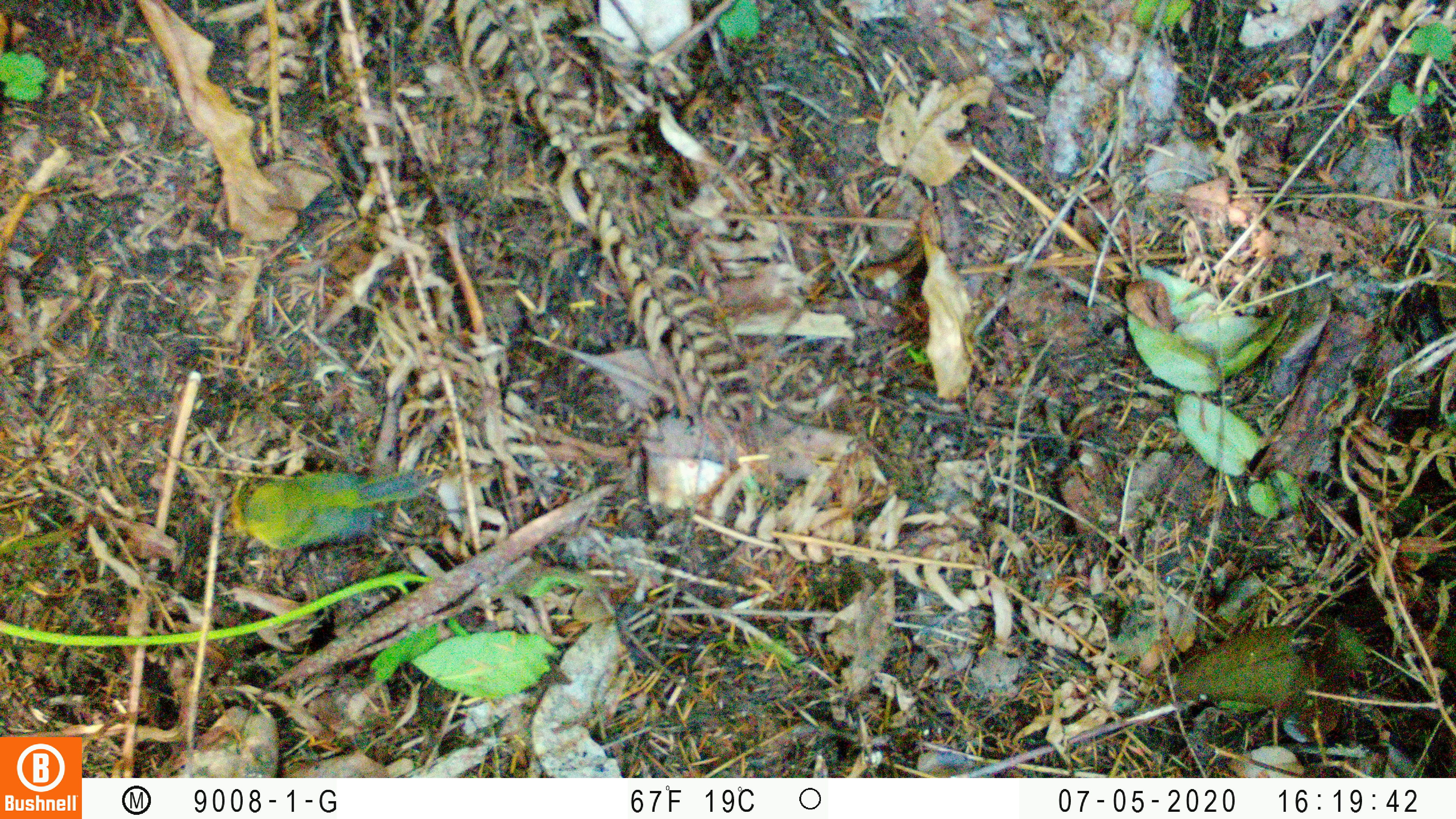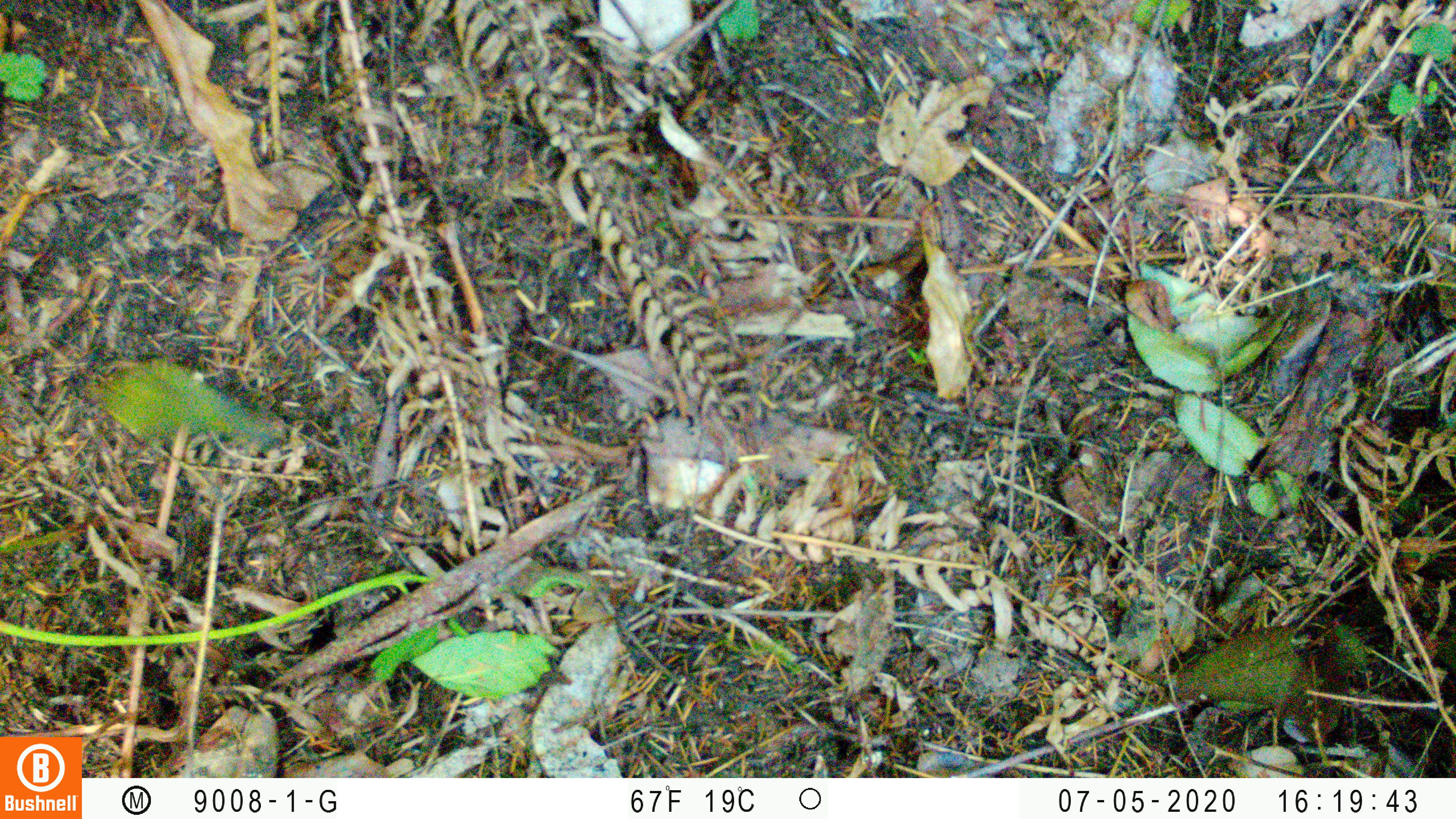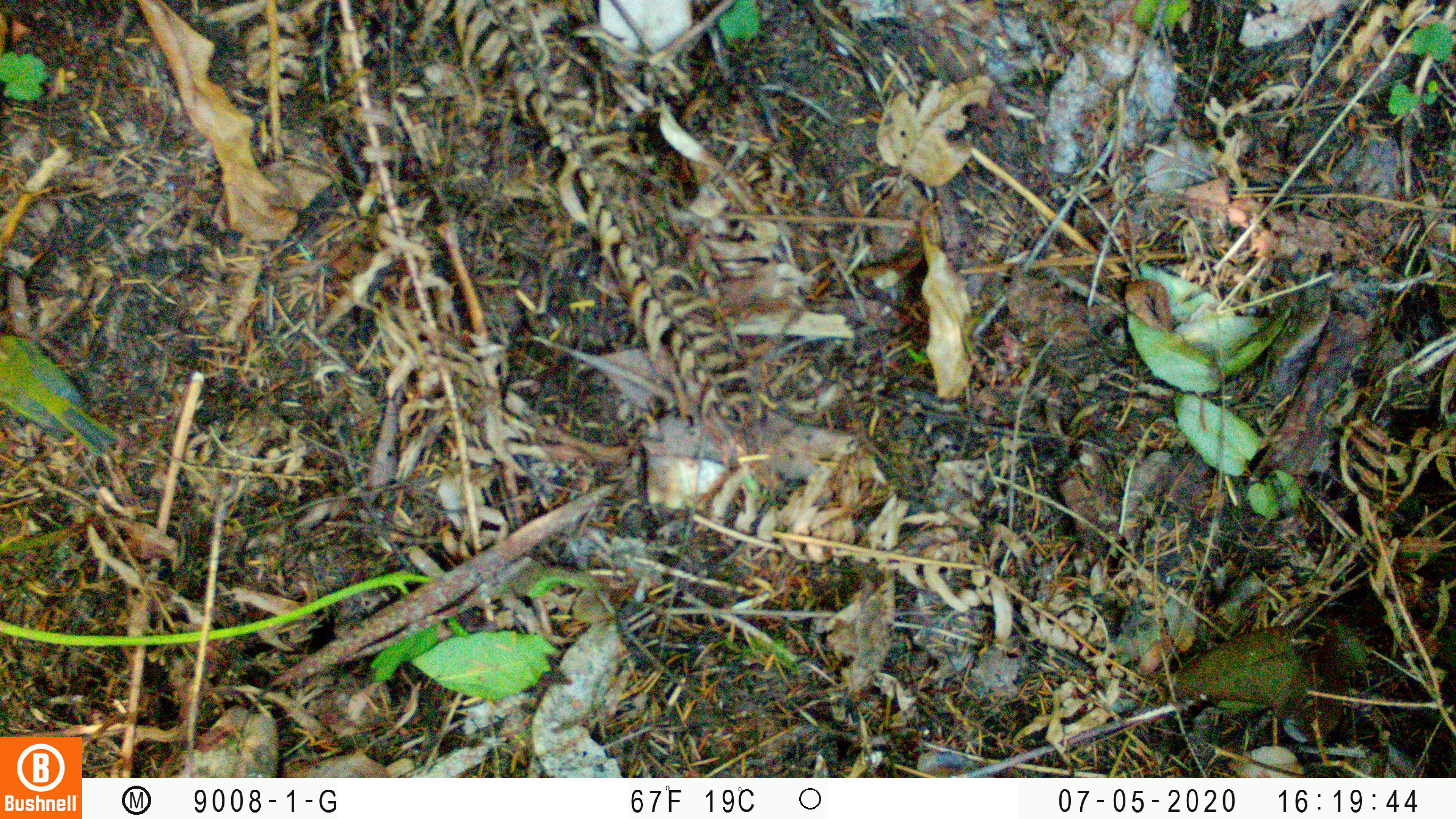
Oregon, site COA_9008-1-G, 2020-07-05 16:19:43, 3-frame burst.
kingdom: Animalia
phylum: Chordata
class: Aves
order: Passeriformes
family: Parulidae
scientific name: Parulidae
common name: new world warblers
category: parulidae family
Parulidae family (new world warblers) (Parulidae).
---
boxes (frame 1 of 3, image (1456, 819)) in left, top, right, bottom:
parulidae family: 214, 469, 452, 551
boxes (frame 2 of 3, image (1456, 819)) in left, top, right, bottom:
parulidae family: 61, 344, 350, 493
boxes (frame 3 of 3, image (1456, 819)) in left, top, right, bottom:
parulidae family: 6, 300, 147, 485